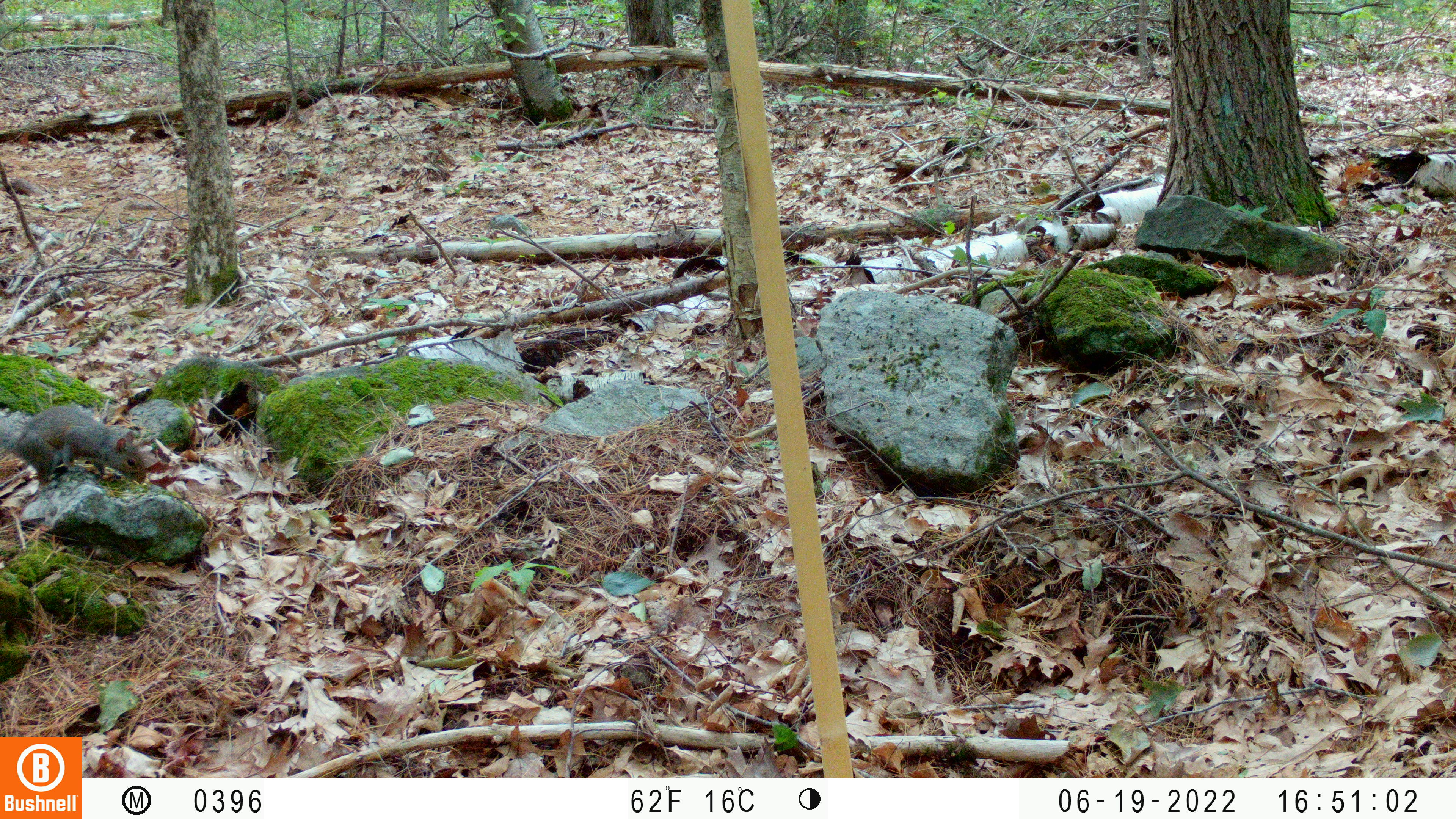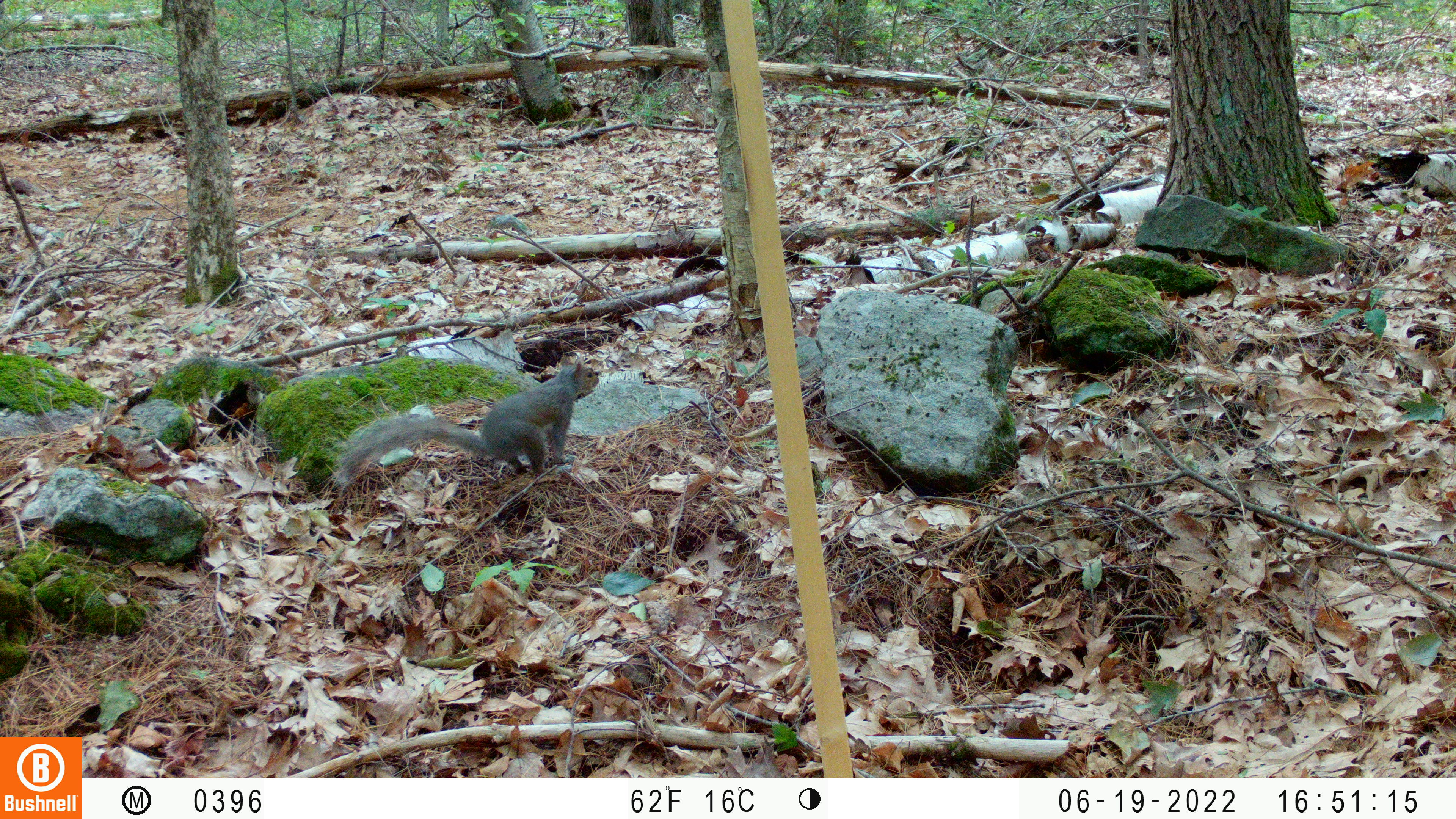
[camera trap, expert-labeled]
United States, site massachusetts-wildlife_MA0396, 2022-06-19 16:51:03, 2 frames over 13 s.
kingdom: Animalia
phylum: Chordata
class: Mammalia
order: Rodentia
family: Sciuridae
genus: Tamiasciurus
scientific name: Tamiasciurus hudsonicus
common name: red squirrel